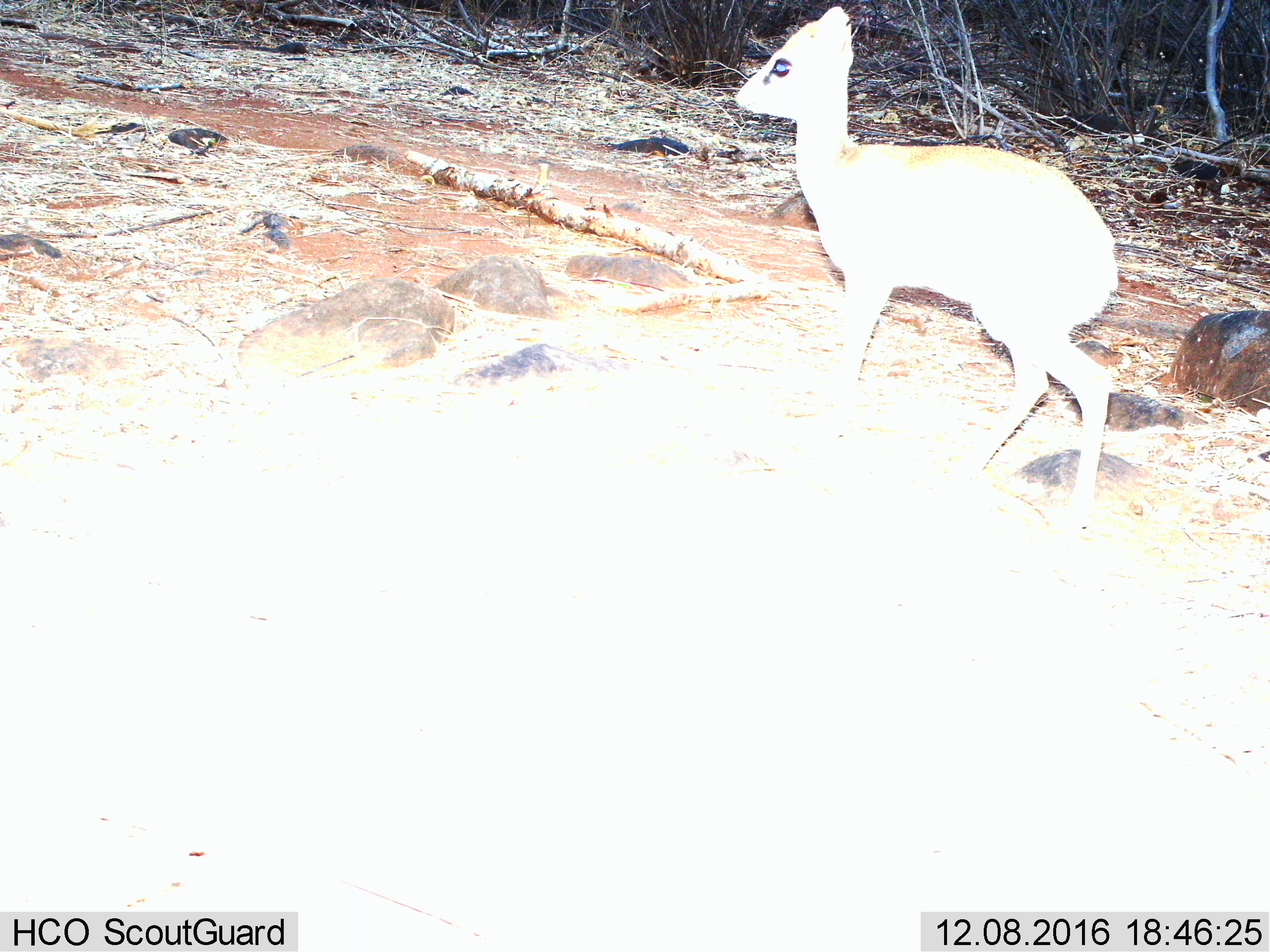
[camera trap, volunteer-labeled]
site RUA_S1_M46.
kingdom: Animalia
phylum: Chordata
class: Mammalia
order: Artiodactyla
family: Bovidae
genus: Madoqua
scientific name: Madoqua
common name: dik-dik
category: dikdik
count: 1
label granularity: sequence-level